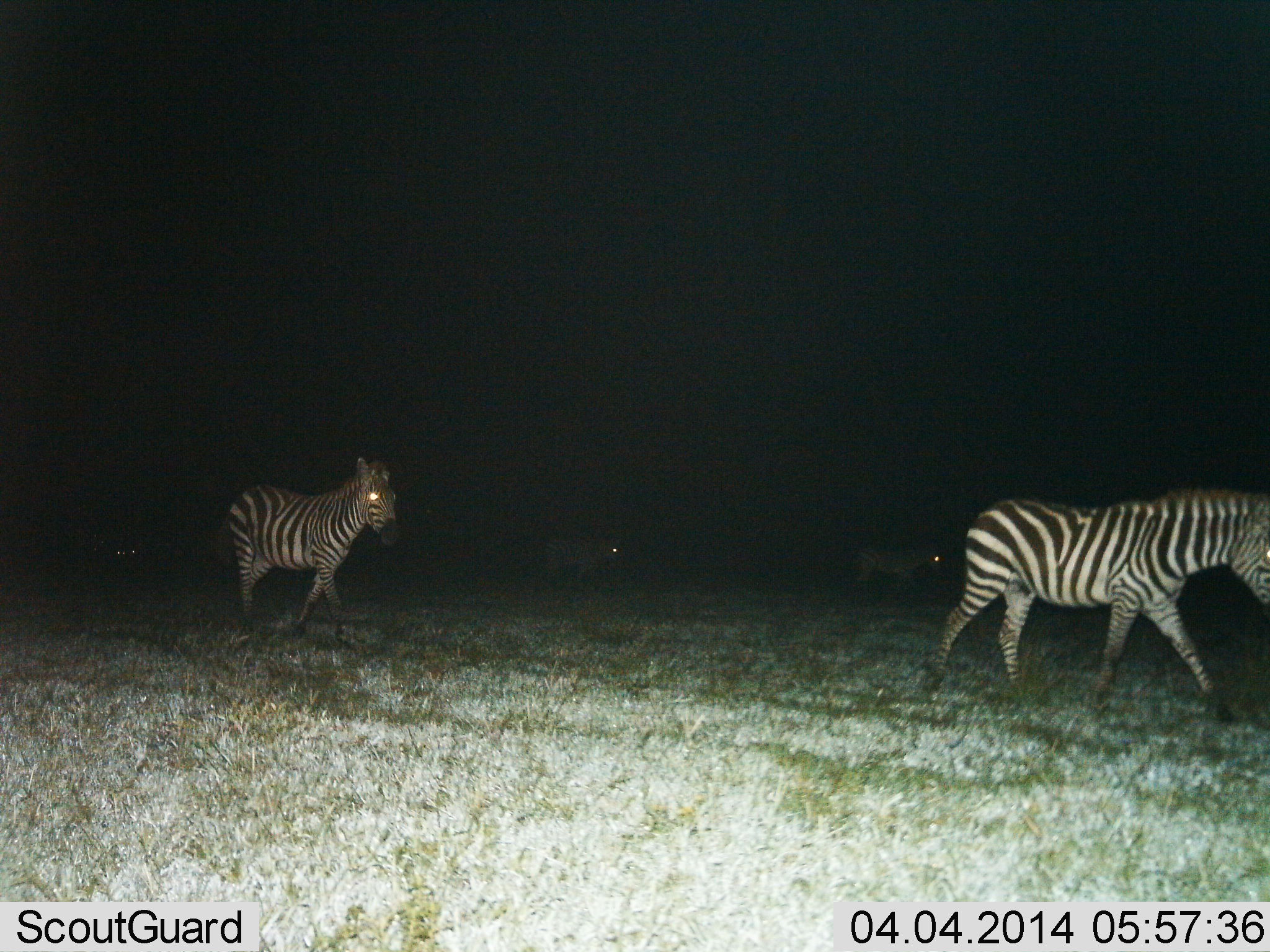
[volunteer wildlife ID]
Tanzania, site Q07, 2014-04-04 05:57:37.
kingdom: Animalia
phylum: Chordata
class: Mammalia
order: Perissodactyla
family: Equidae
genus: Equus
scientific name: Equus quagga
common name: plains zebra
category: zebra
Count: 5.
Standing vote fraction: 10%.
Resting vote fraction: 0%.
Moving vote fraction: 100%.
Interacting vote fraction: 0%.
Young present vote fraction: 0%.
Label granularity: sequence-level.